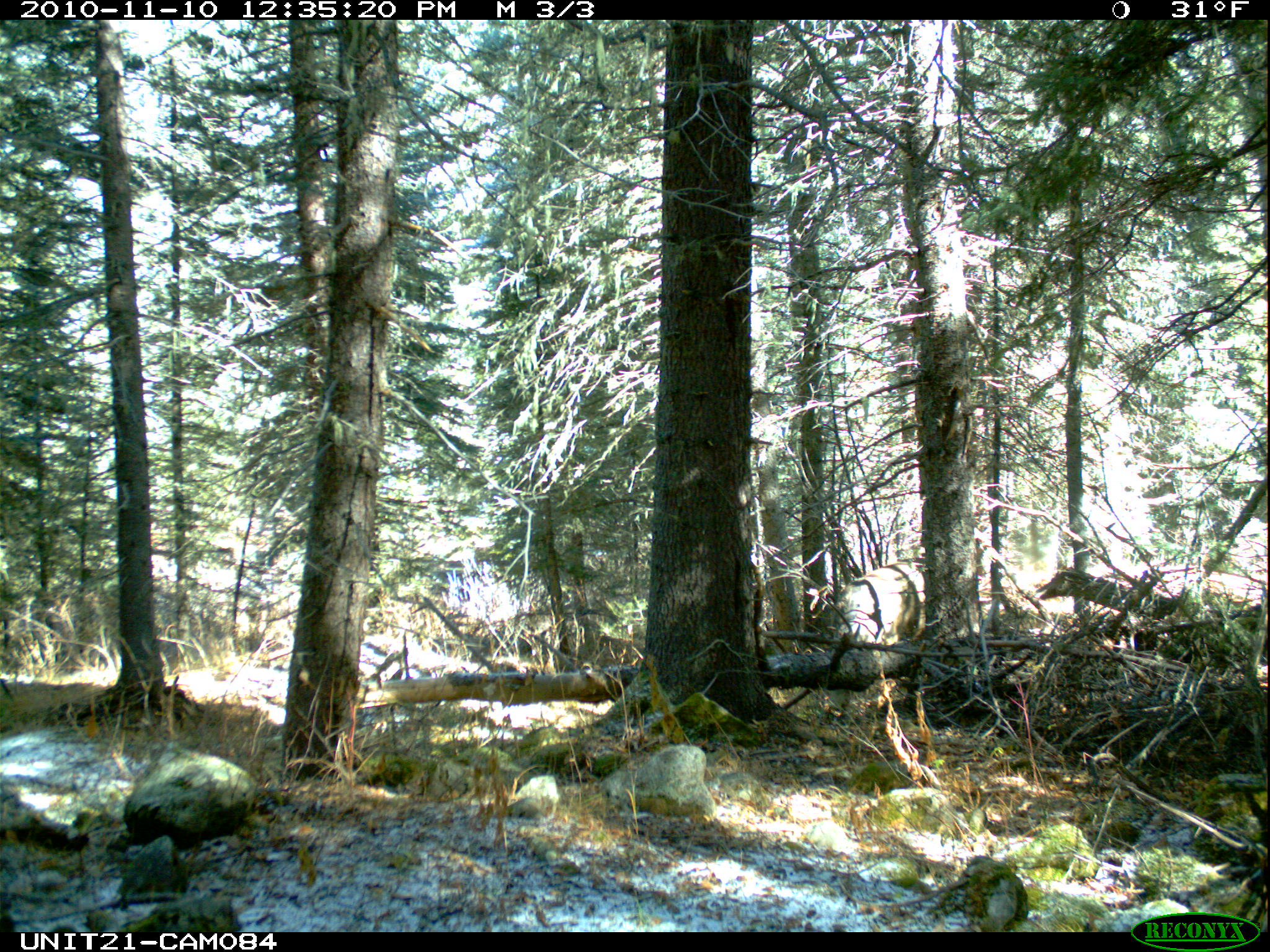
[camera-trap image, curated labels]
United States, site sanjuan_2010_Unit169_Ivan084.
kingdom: Animalia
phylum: Chordata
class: Mammalia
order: Artiodactyla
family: Cervidae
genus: Odocoileus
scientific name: Odocoileus hemionus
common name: mule deer